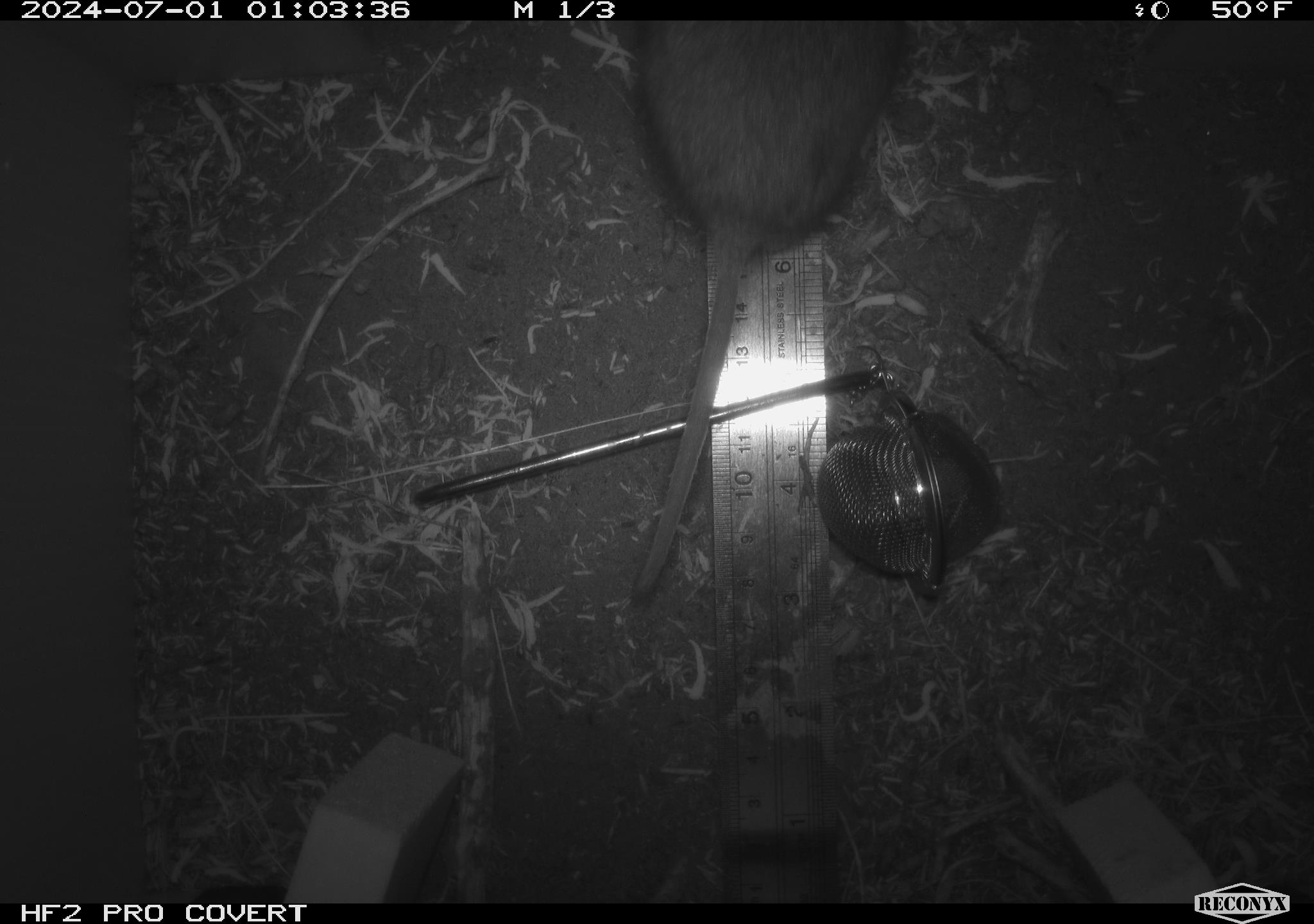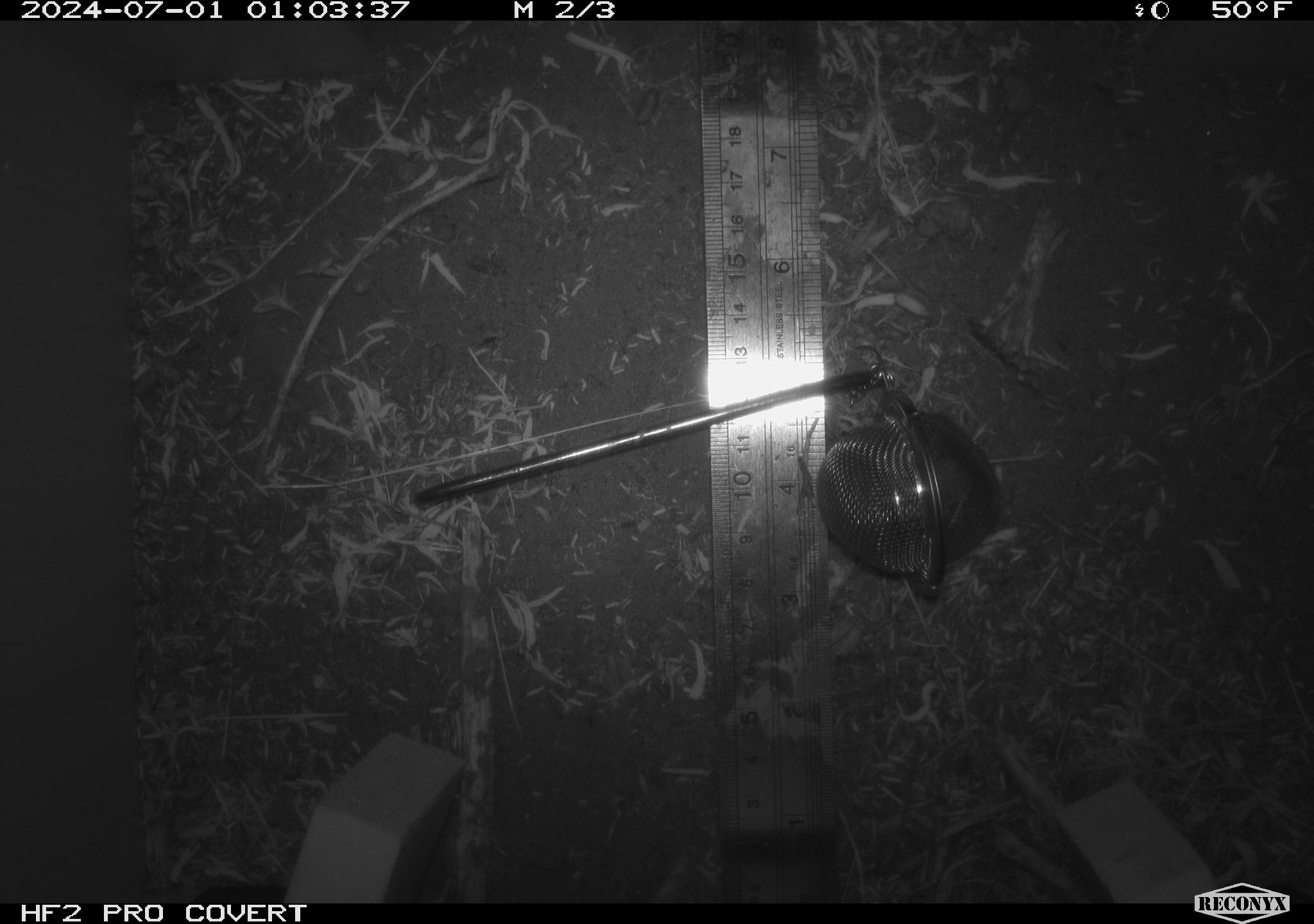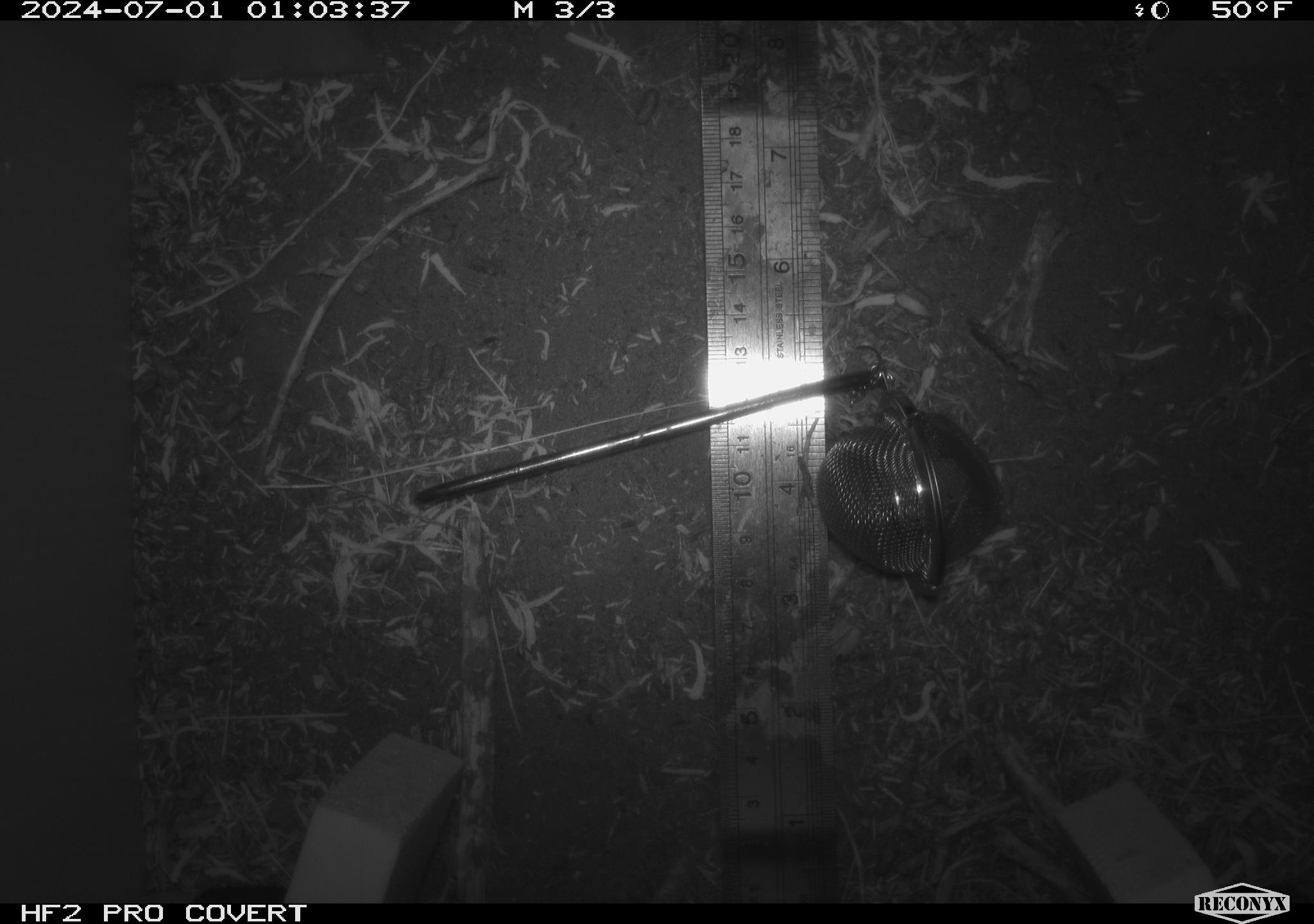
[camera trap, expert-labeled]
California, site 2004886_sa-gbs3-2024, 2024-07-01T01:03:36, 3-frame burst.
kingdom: Animalia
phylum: Chordata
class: Mammalia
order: Rodentia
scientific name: Rodentia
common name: woodrat or rat or mouse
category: woodrat or rat or mouse species